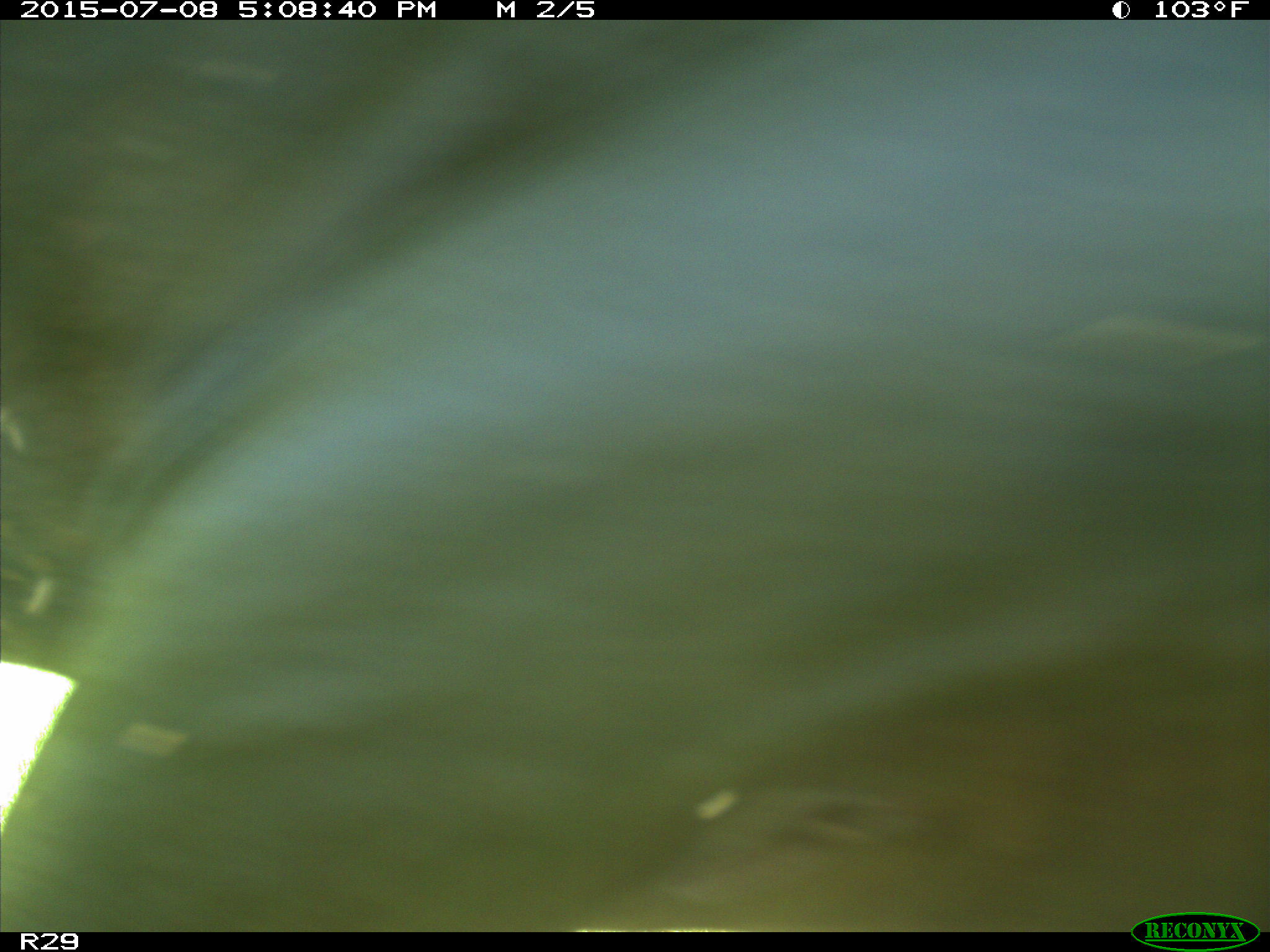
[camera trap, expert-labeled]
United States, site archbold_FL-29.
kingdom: Animalia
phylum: Chordata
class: Mammalia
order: Artiodactyla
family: Bovidae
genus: Bos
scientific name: Bos taurus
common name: domestic cow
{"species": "Bos taurus (domestic cow)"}